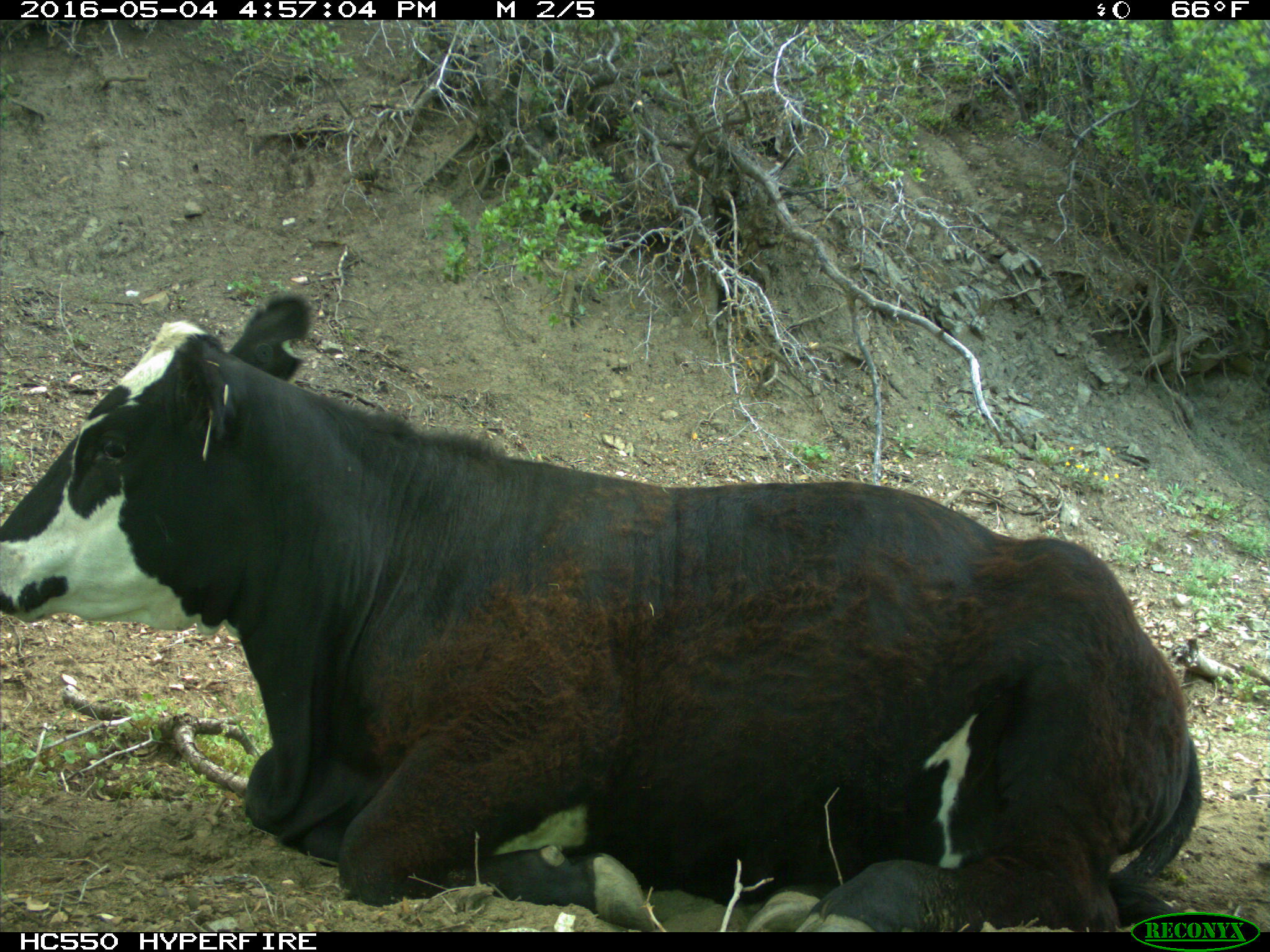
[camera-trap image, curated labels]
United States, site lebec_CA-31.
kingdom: Animalia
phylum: Chordata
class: Mammalia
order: Artiodactyla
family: Bovidae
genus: Bos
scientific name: Bos taurus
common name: domestic cow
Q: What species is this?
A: Bos taurus (domestic cow).